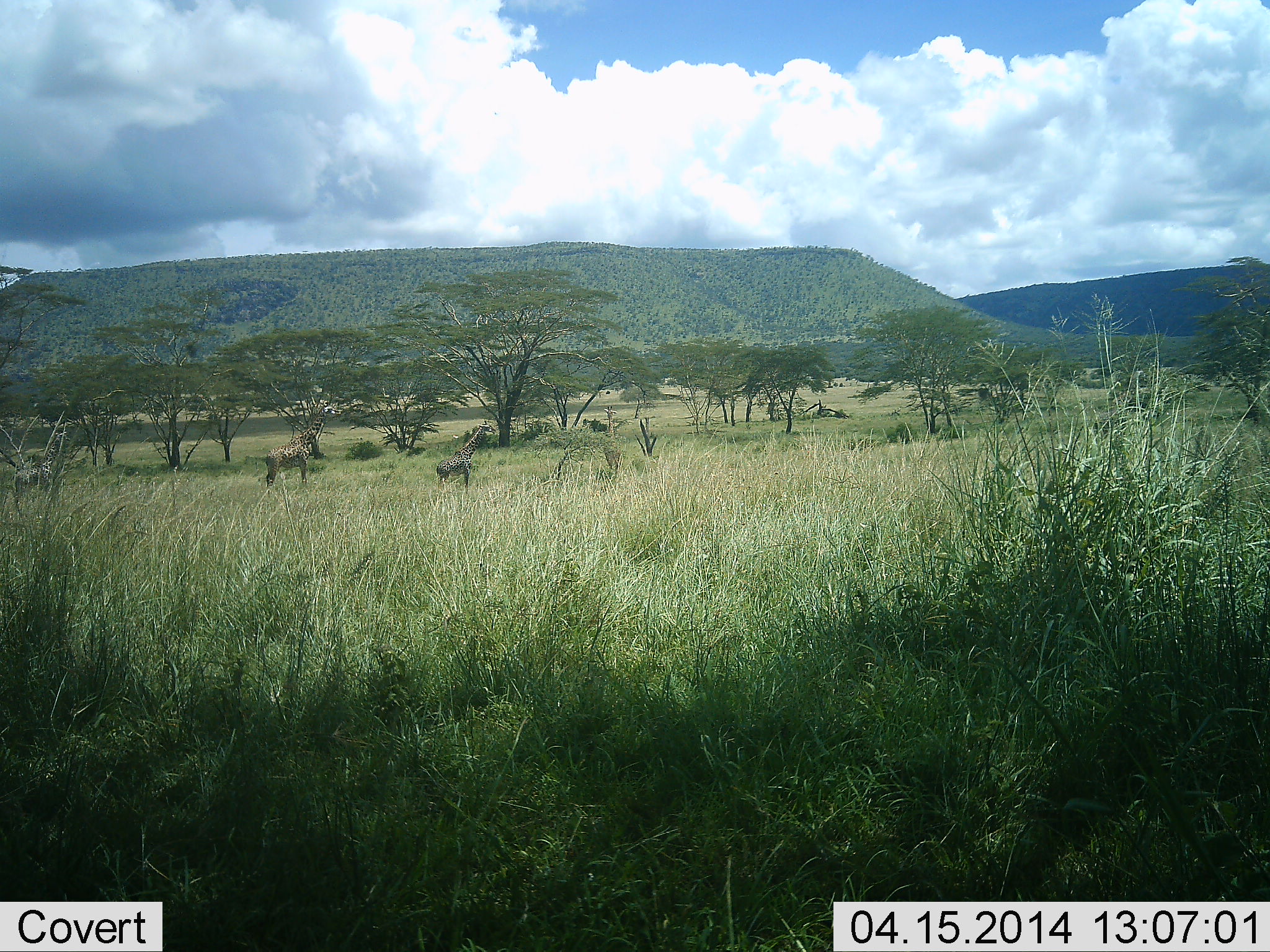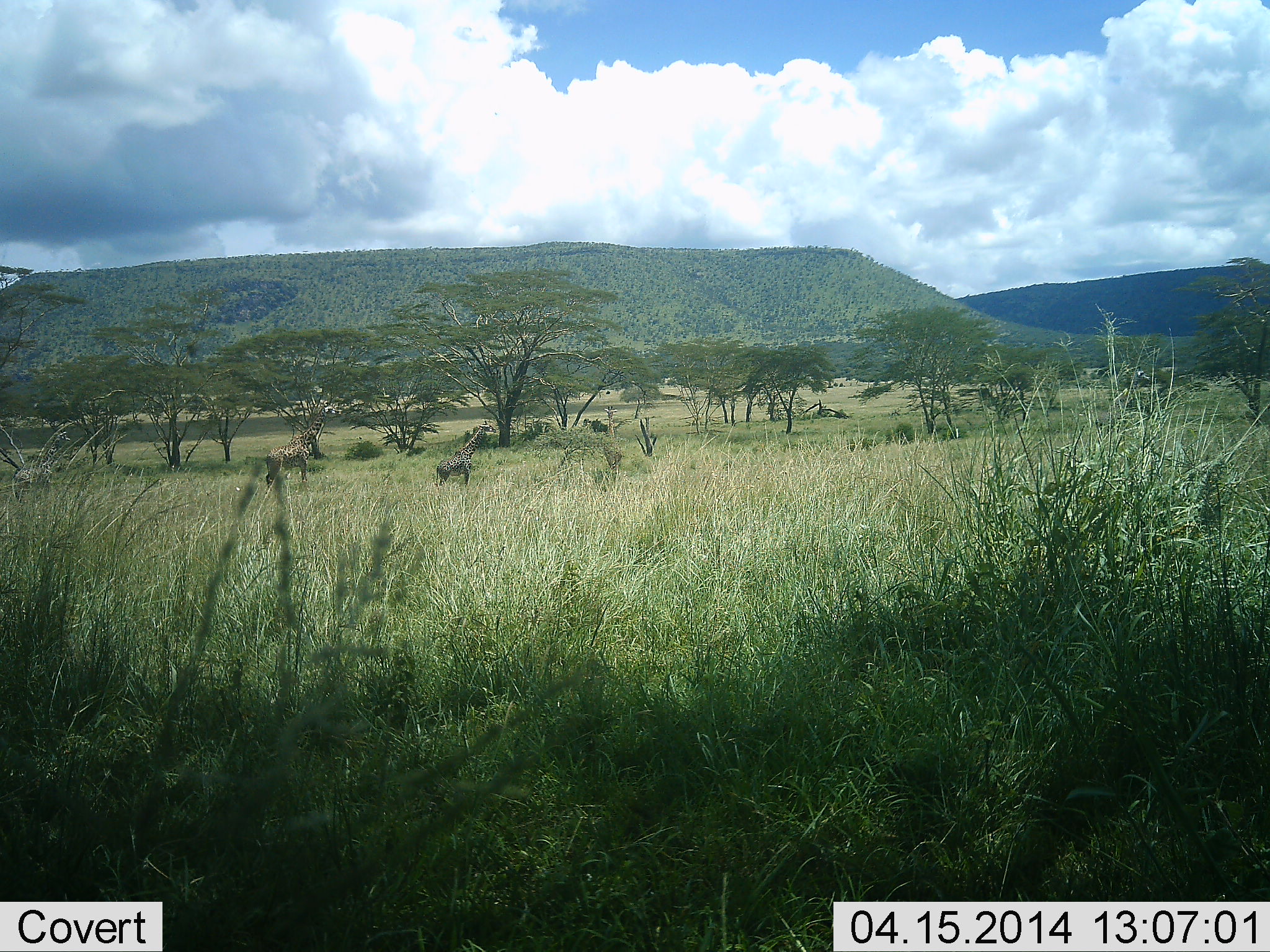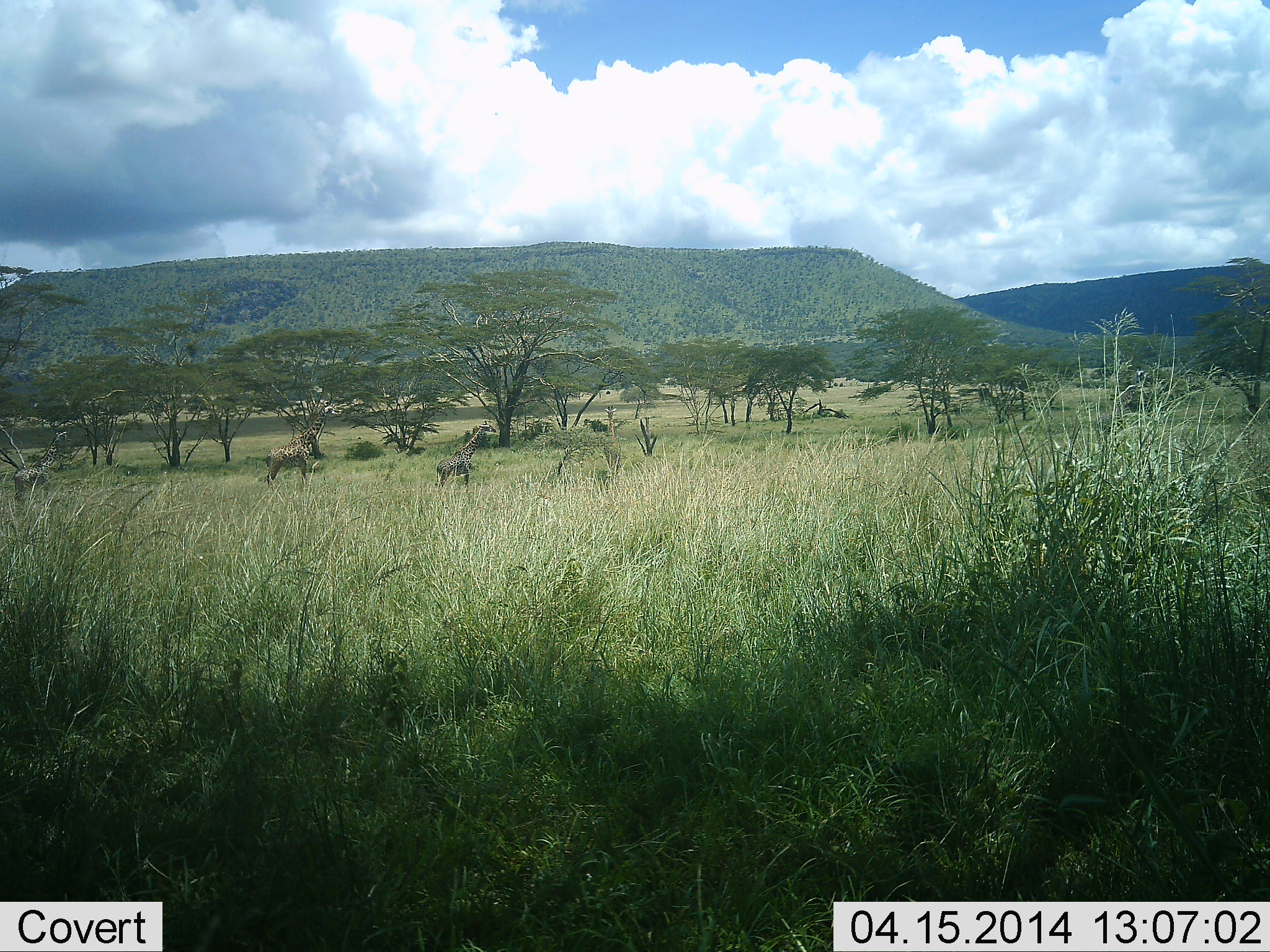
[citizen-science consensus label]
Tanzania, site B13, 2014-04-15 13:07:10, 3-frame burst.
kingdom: Animalia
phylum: Chordata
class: Mammalia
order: Artiodactyla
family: Giraffidae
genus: Giraffa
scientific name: Giraffa camelopardalis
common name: giraffe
Giraffe (Giraffa camelopardalis), count 2. Behavior (volunteer vote fractions): standing 78%, resting 11%, moving 0%, interacting 0%. Young present (vote fraction): 0%. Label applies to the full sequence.